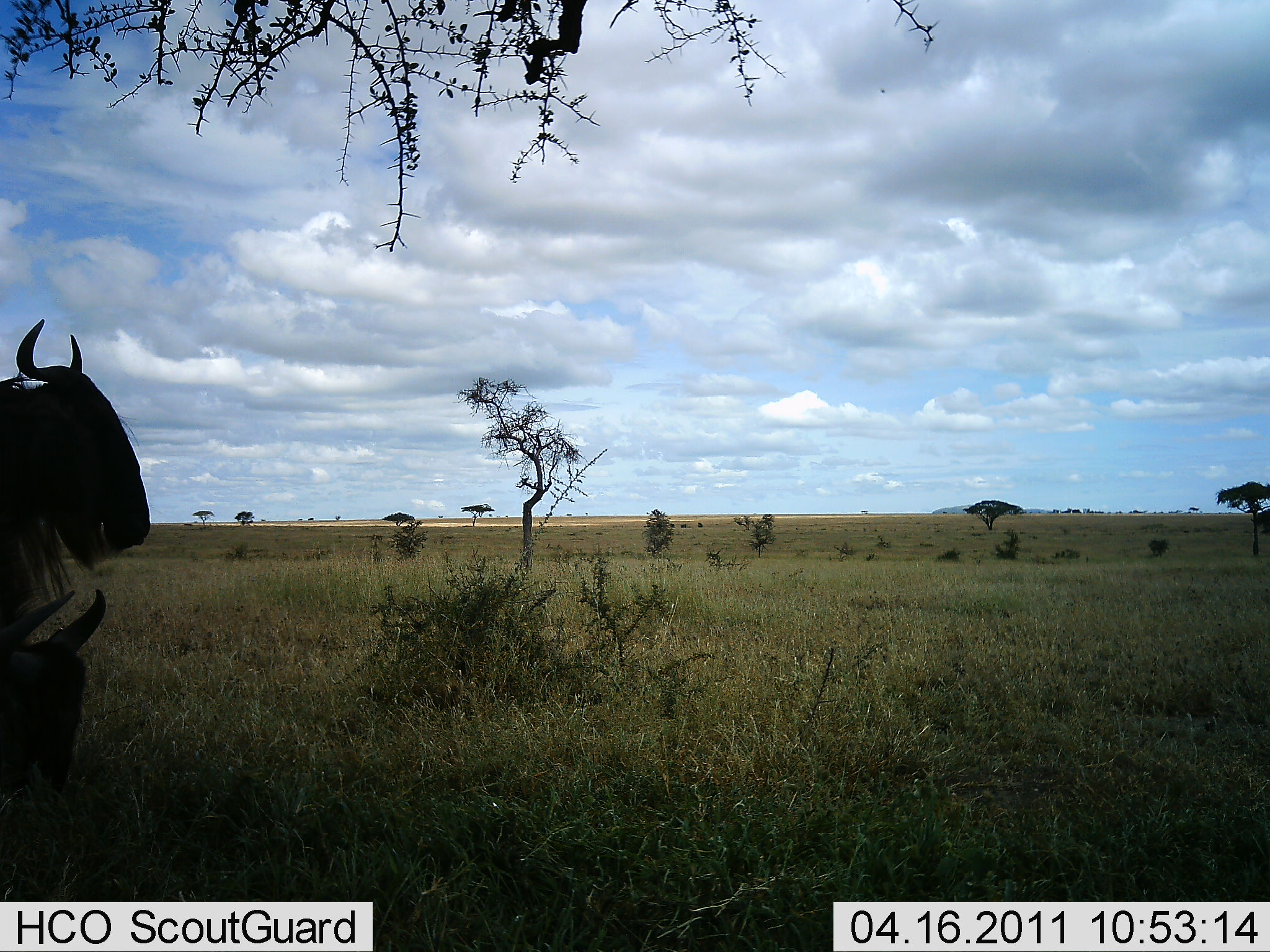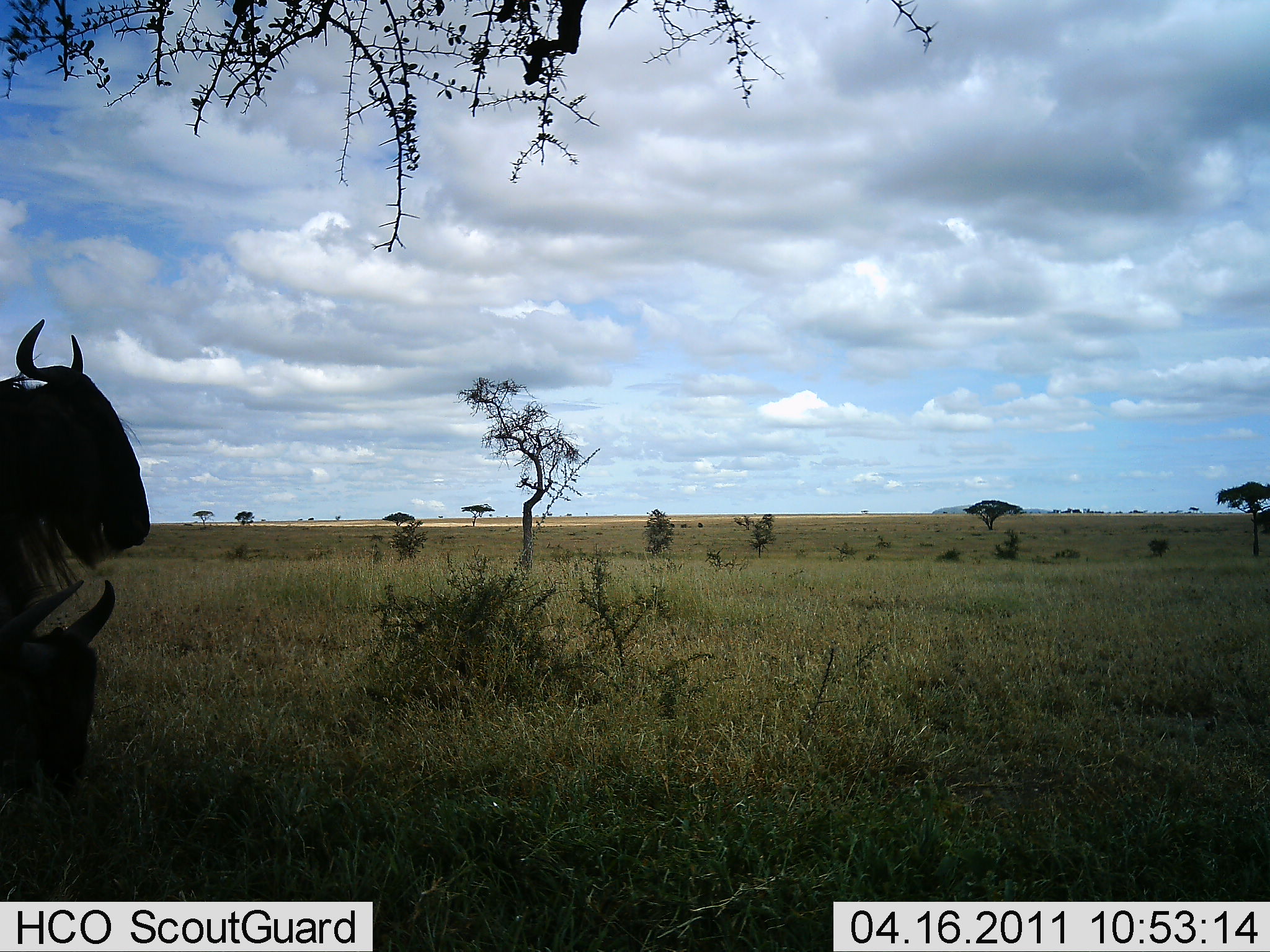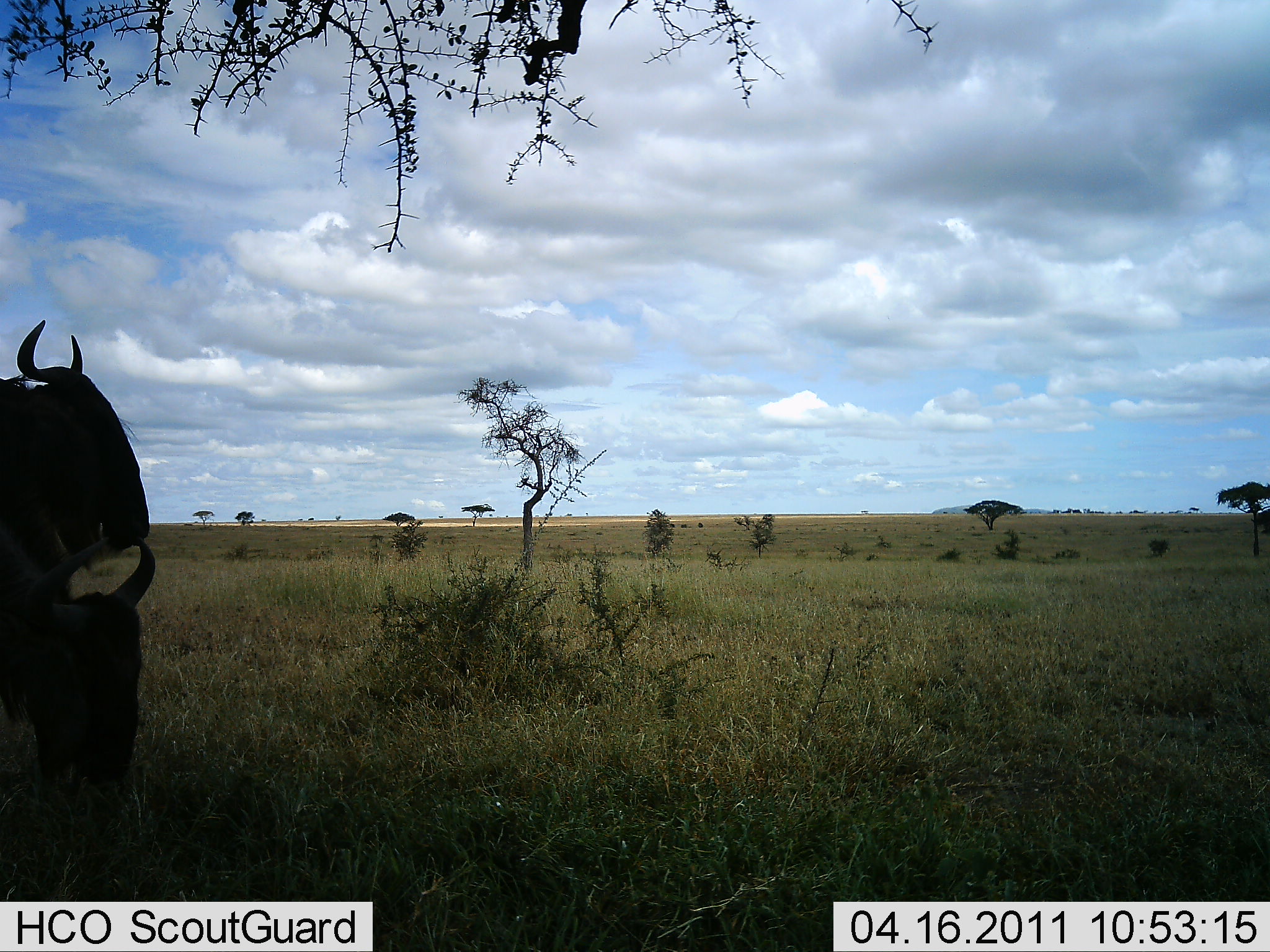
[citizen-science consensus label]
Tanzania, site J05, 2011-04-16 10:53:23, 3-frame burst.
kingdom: Animalia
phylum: Chordata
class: Mammalia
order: Artiodactyla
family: Bovidae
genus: Connochaetes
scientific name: Connochaetes taurinus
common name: blue wildebeest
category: wildebeest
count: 2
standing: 50%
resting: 30%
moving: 20%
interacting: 0%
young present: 20%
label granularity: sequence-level